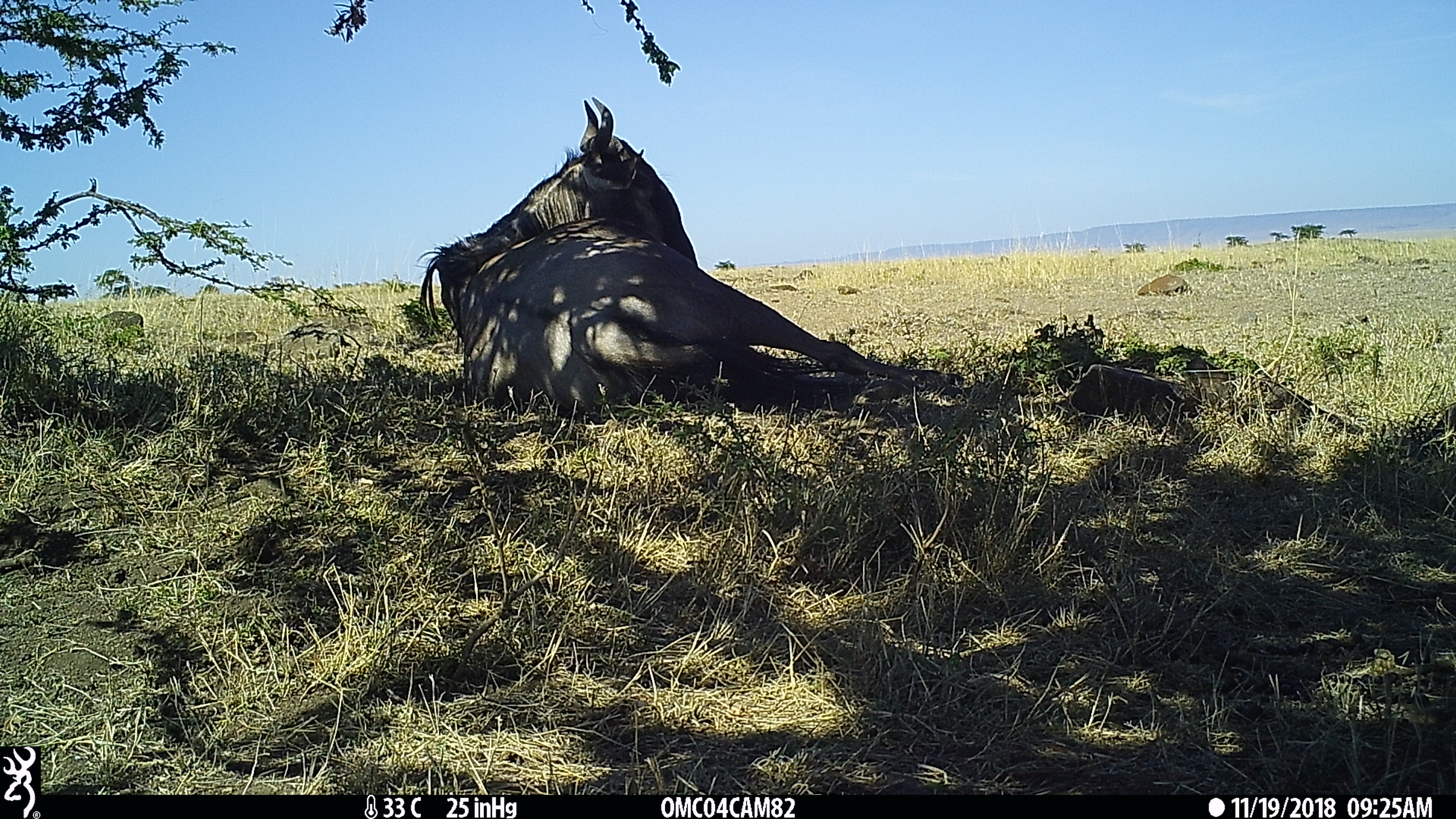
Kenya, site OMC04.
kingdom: Animalia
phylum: Chordata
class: Mammalia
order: Artiodactyla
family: Bovidae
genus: Connochaetes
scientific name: Connochaetes taurinus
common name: blue wildebeest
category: wildebeest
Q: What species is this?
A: Wildebeest (blue wildebeest) (Connochaetes taurinus).